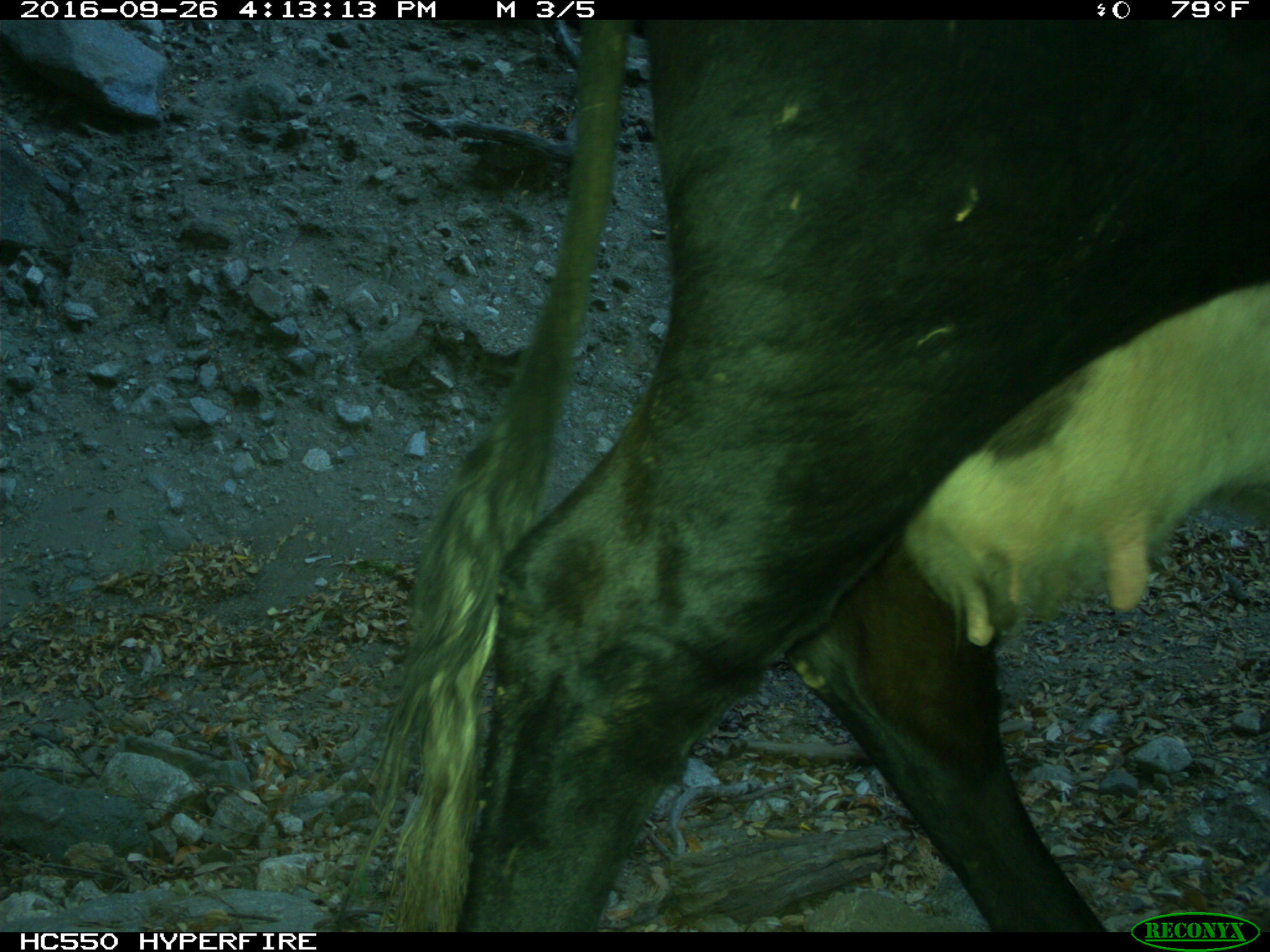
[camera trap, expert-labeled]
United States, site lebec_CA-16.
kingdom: Animalia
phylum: Chordata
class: Mammalia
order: Artiodactyla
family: Bovidae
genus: Bos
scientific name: Bos taurus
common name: domestic cow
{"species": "Bos taurus (domestic cow)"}